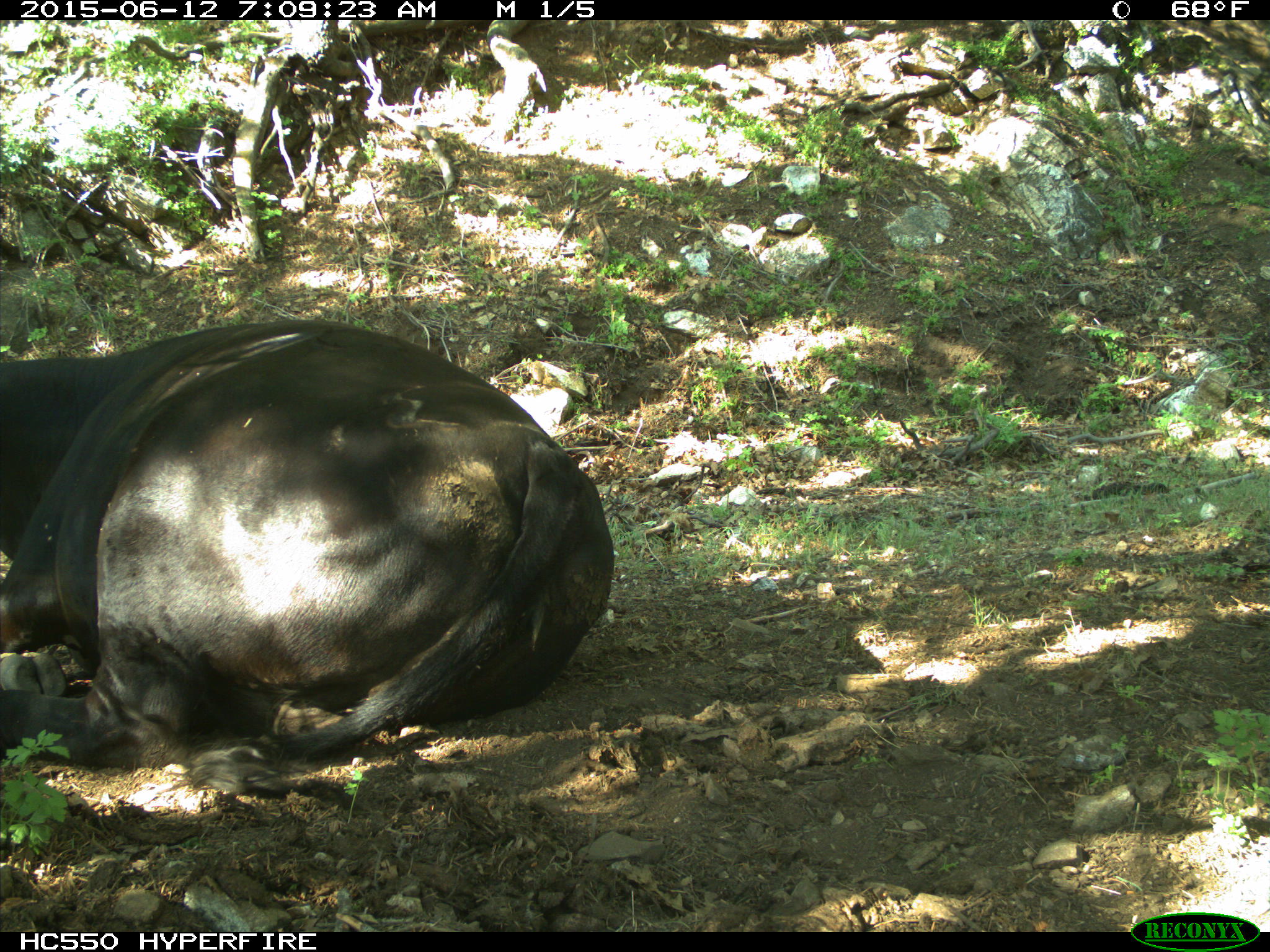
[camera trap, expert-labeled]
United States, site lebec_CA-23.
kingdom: Animalia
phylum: Chordata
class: Mammalia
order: Artiodactyla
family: Bovidae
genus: Bos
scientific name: Bos taurus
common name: domestic cow